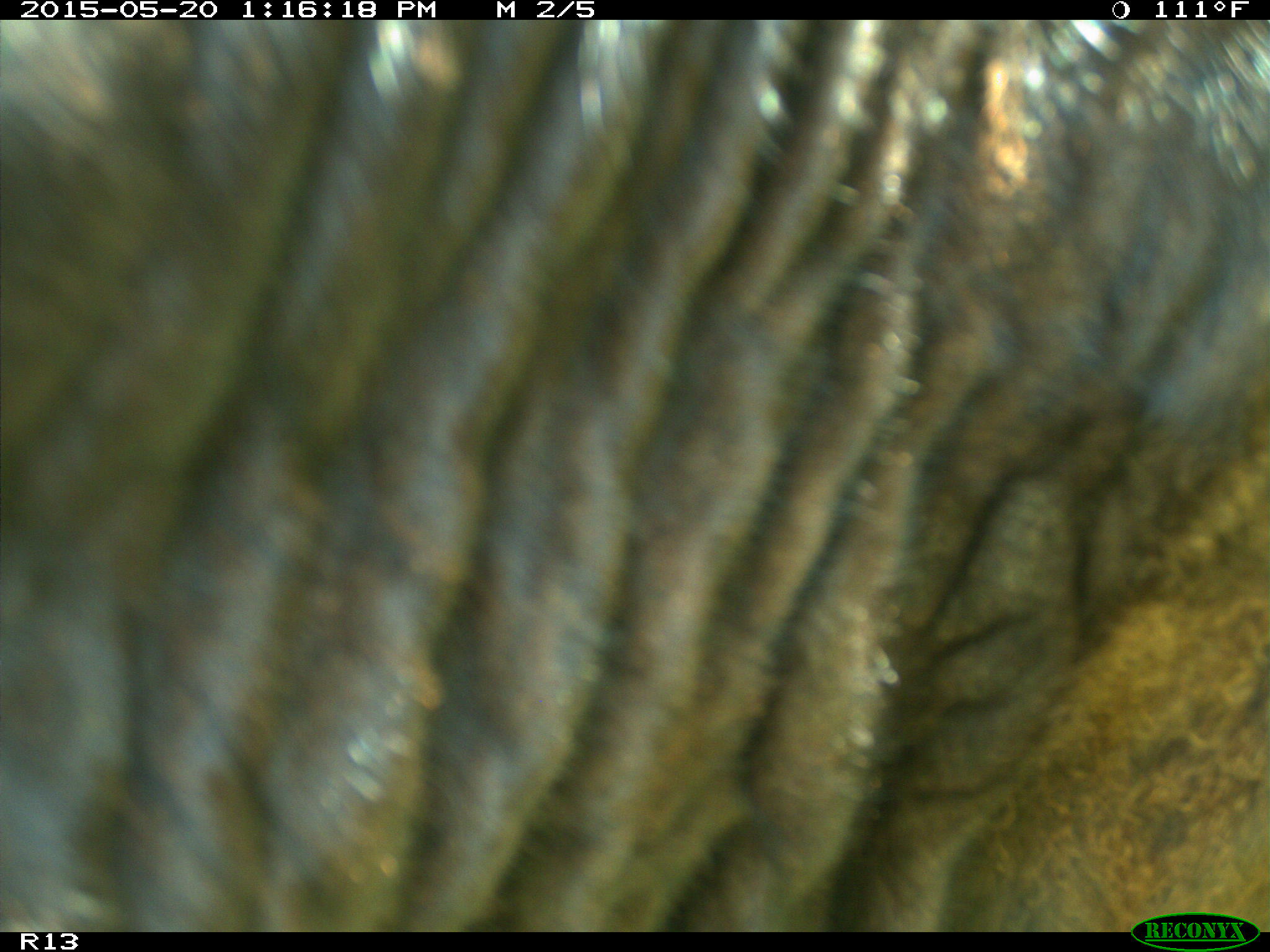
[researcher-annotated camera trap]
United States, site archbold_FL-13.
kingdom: Animalia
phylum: Chordata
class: Mammalia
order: Artiodactyla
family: Bovidae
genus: Bos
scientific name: Bos taurus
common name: domestic cow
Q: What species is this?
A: Bos taurus (domestic cow).